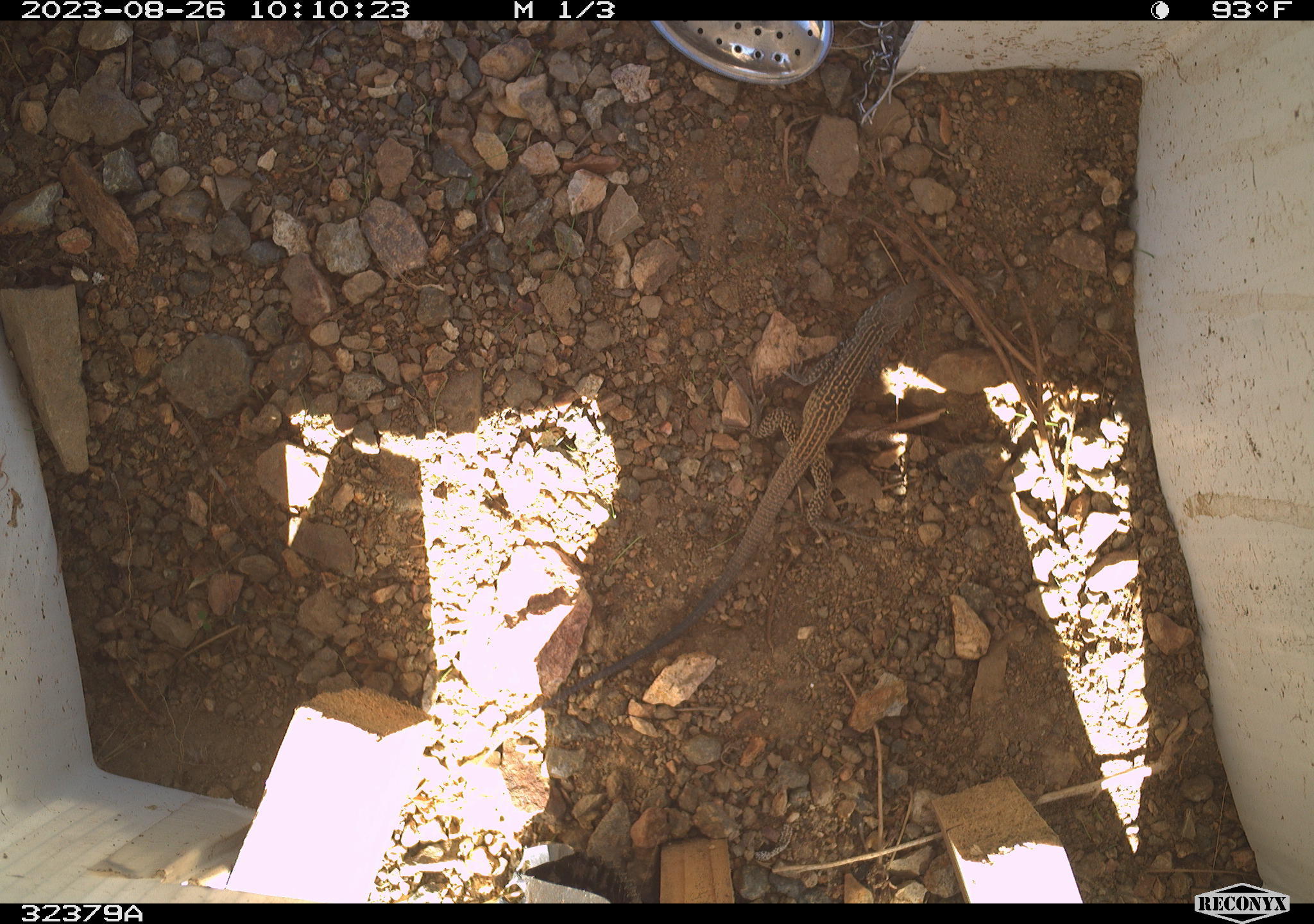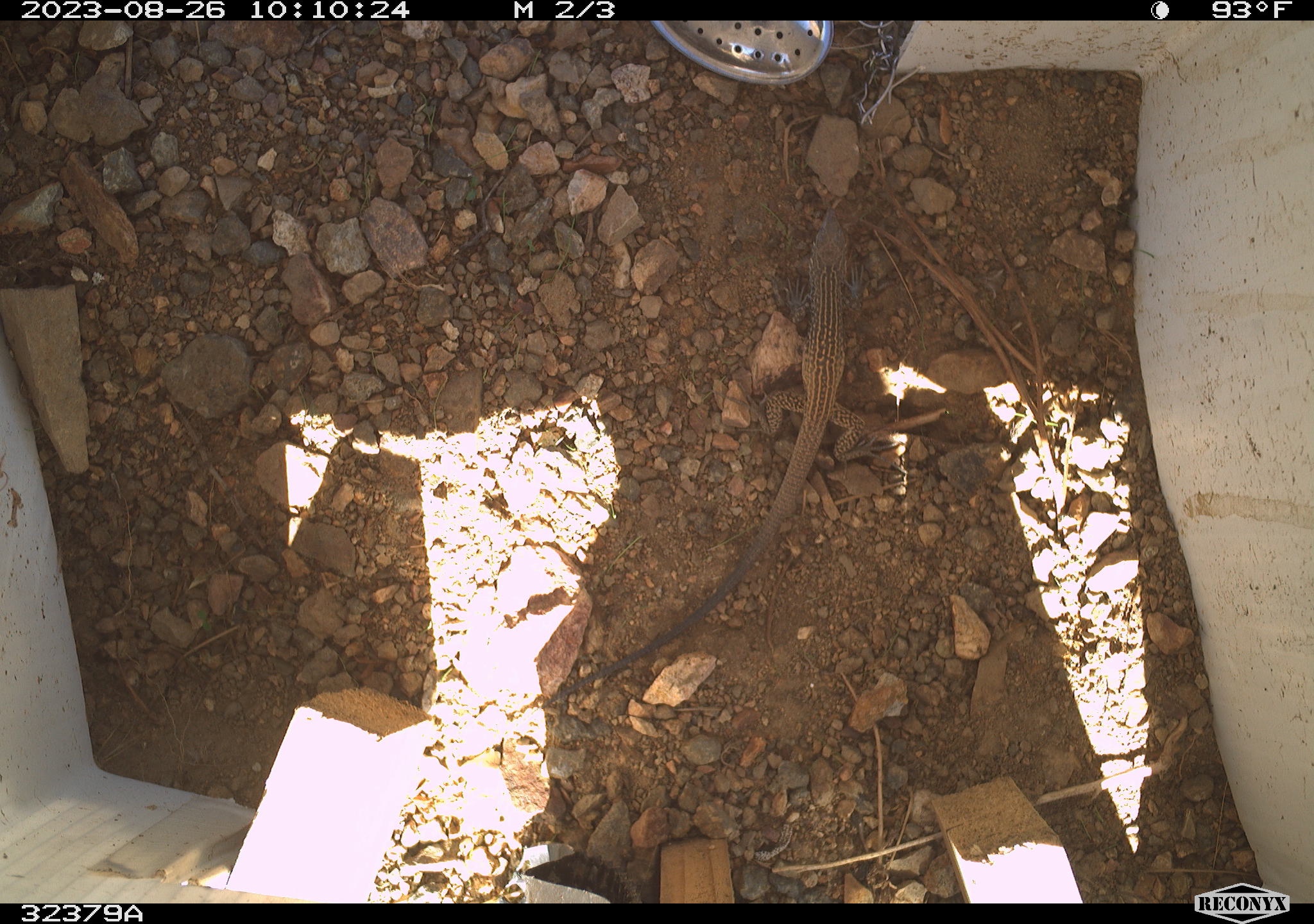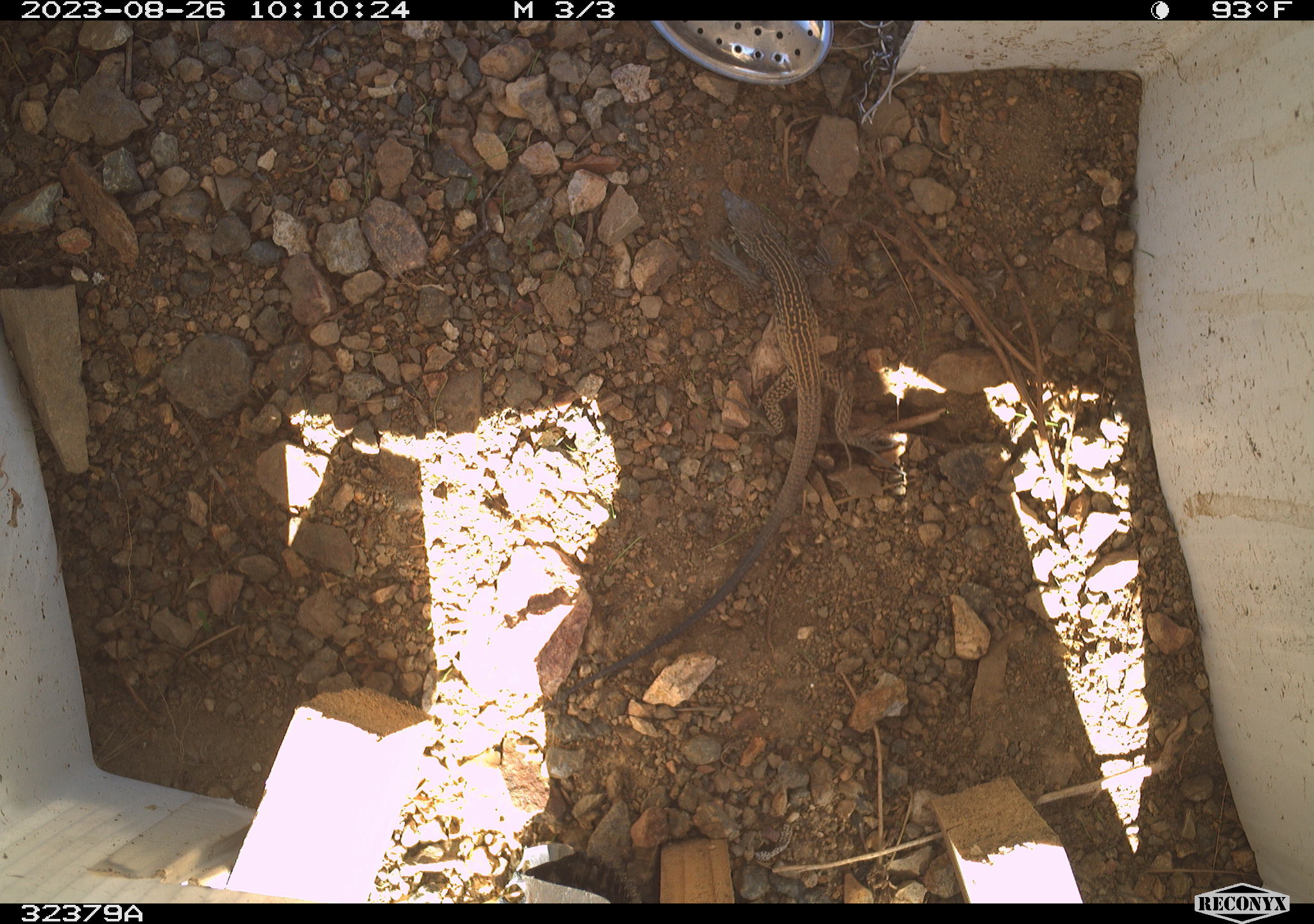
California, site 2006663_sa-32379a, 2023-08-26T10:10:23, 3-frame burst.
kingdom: Animalia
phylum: Chordata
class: Reptilia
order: Squamata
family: Teiidae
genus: Aspidoscelis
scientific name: Aspidoscelis tigris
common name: western whiptail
Western whiptail (Aspidoscelis tigris).